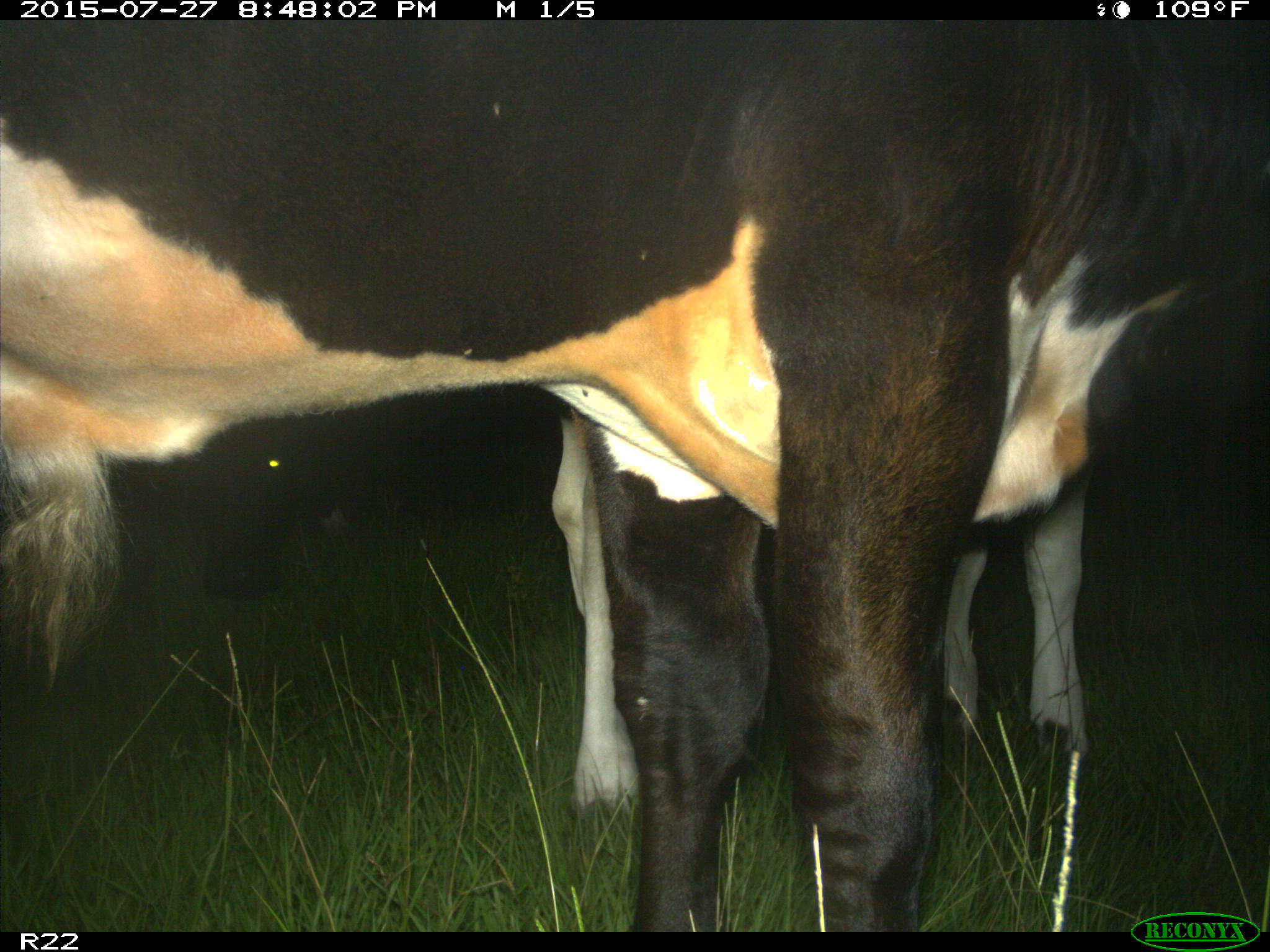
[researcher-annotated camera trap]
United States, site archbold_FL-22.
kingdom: Animalia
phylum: Chordata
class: Mammalia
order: Artiodactyla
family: Bovidae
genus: Bos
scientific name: Bos taurus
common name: domestic cow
Bos taurus (domestic cow).